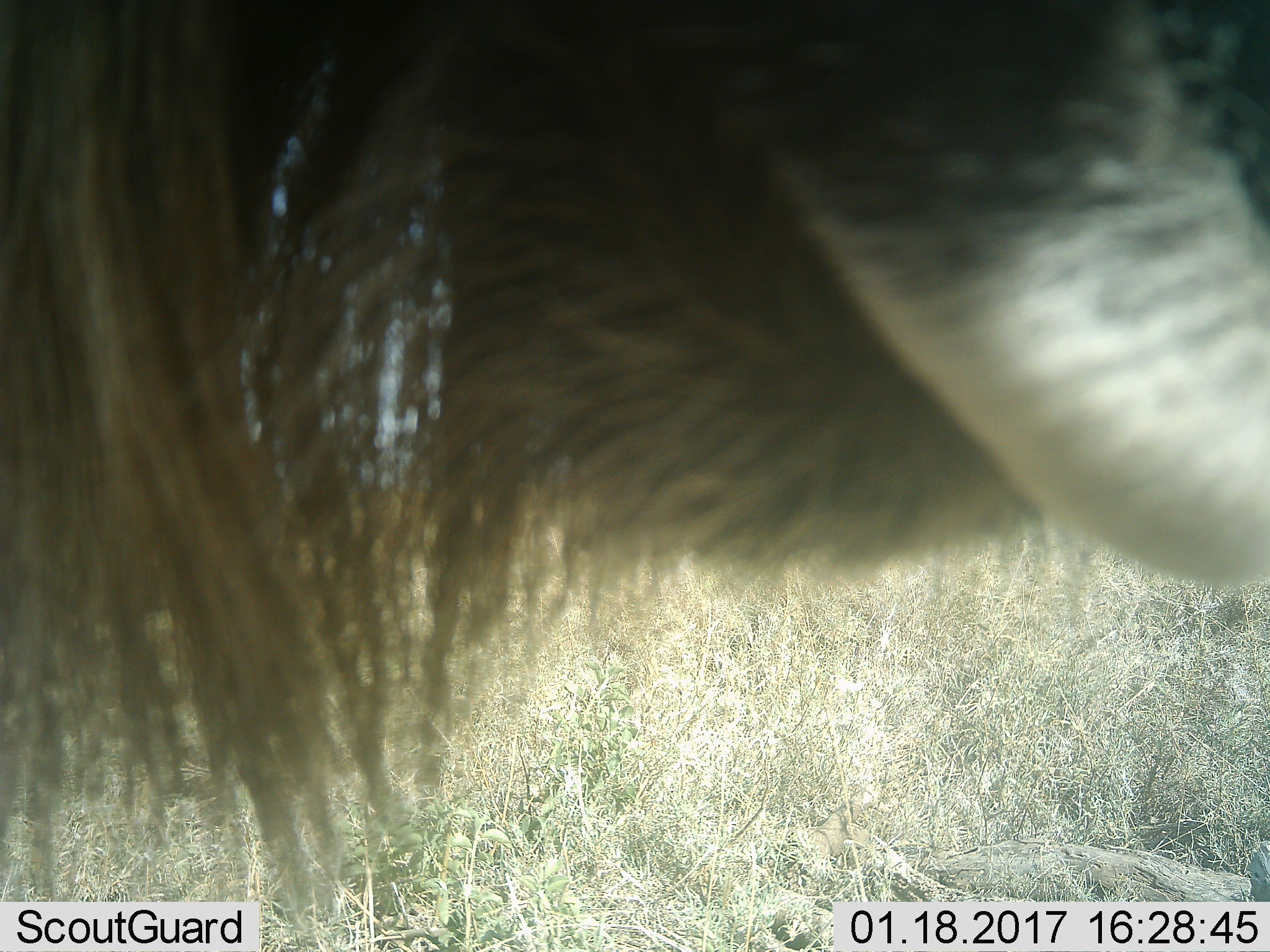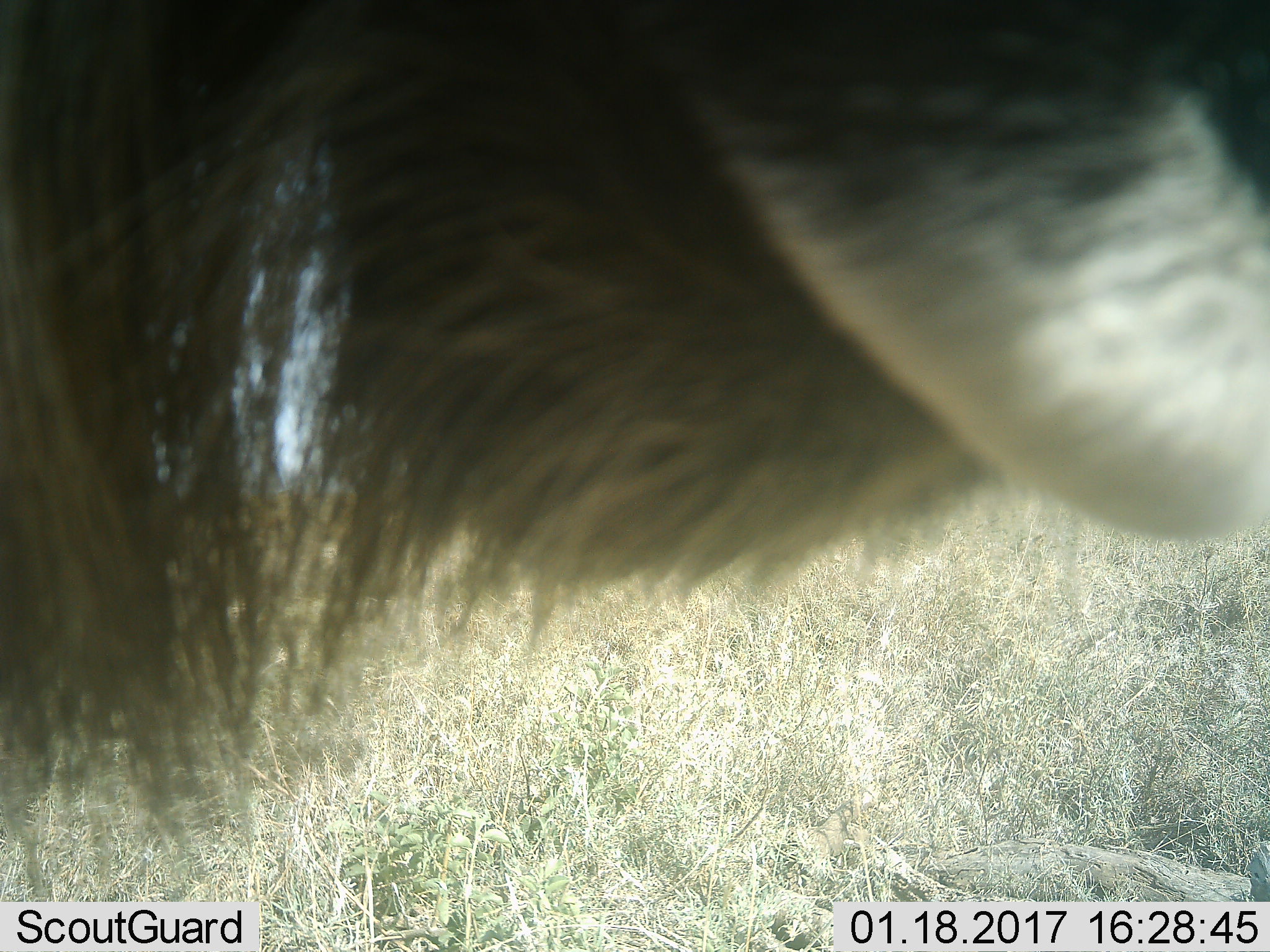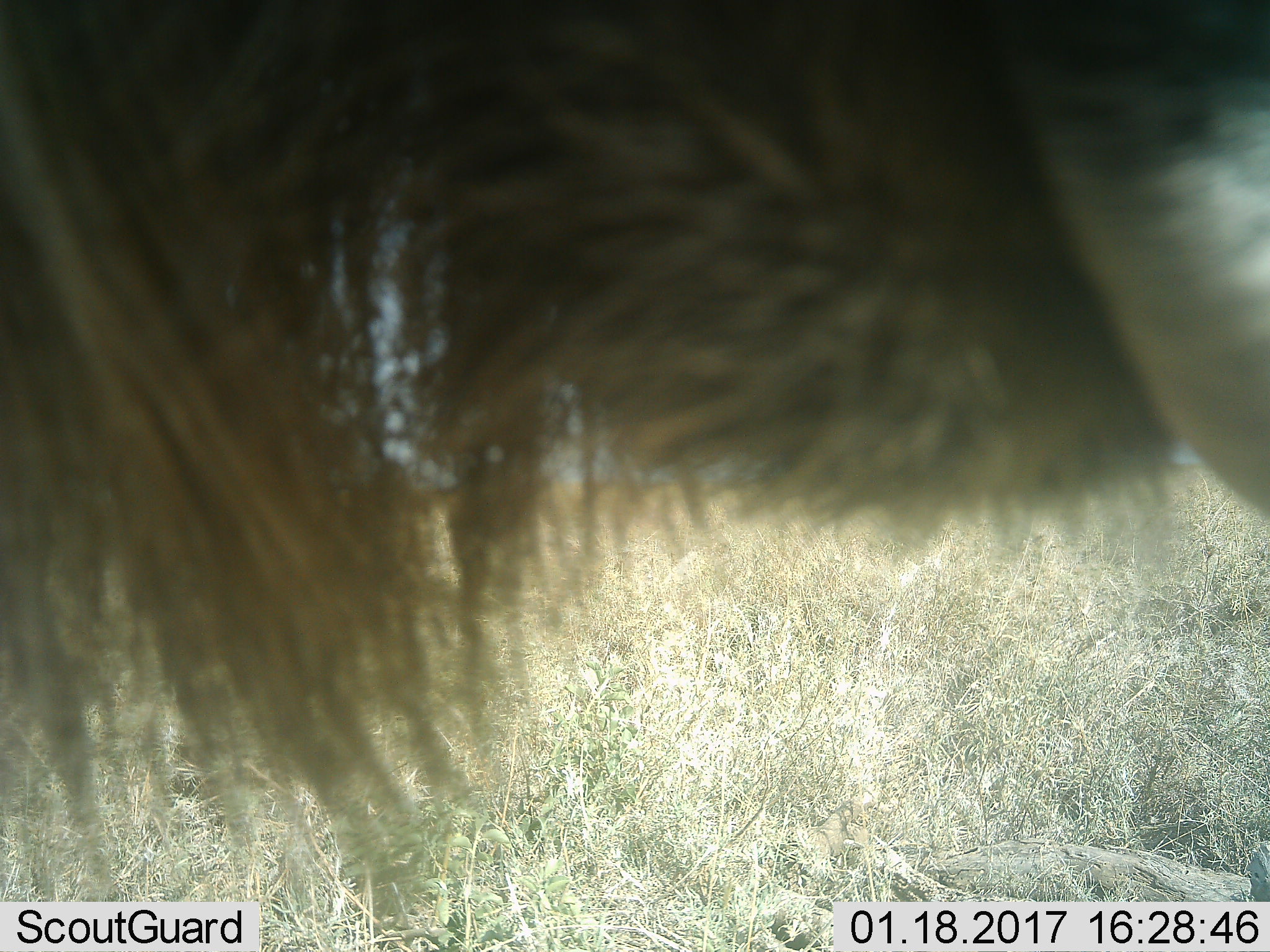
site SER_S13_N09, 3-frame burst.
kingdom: Animalia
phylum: Chordata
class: Mammalia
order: Artiodactyla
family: Bovidae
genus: Connochaetes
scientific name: Connochaetes taurinus taurinus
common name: blue wildebeest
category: wildebeestblue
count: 1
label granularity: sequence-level